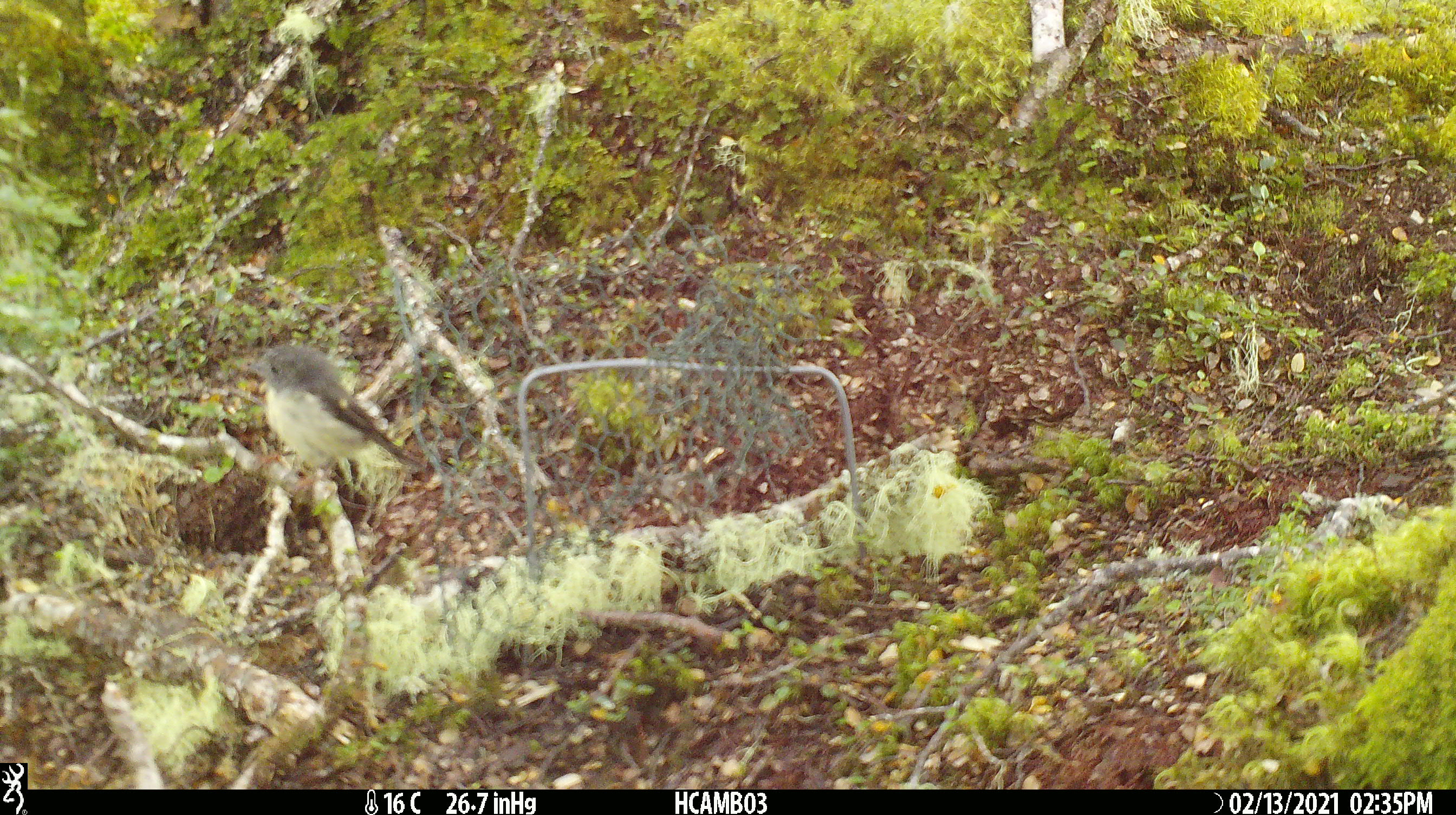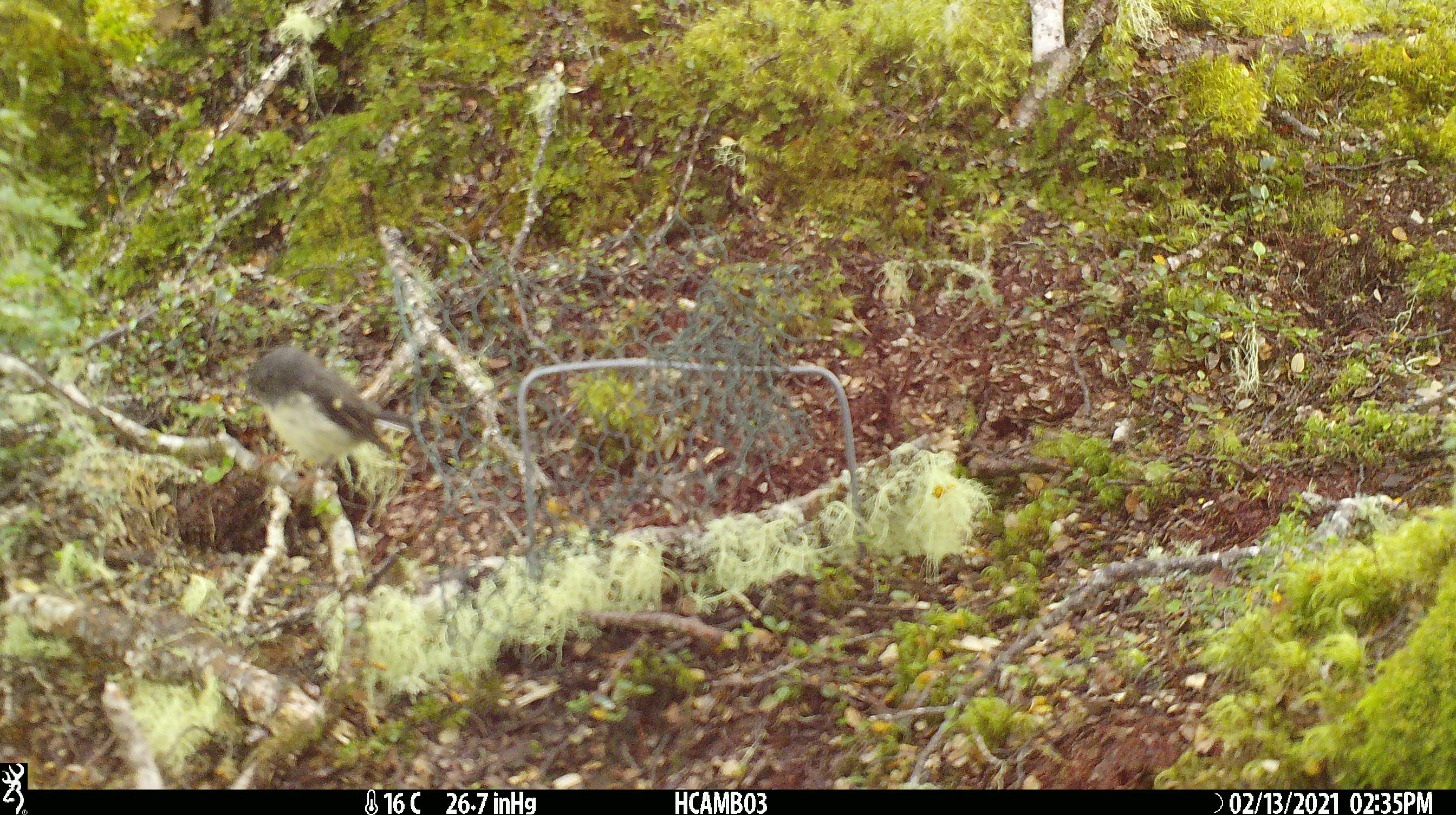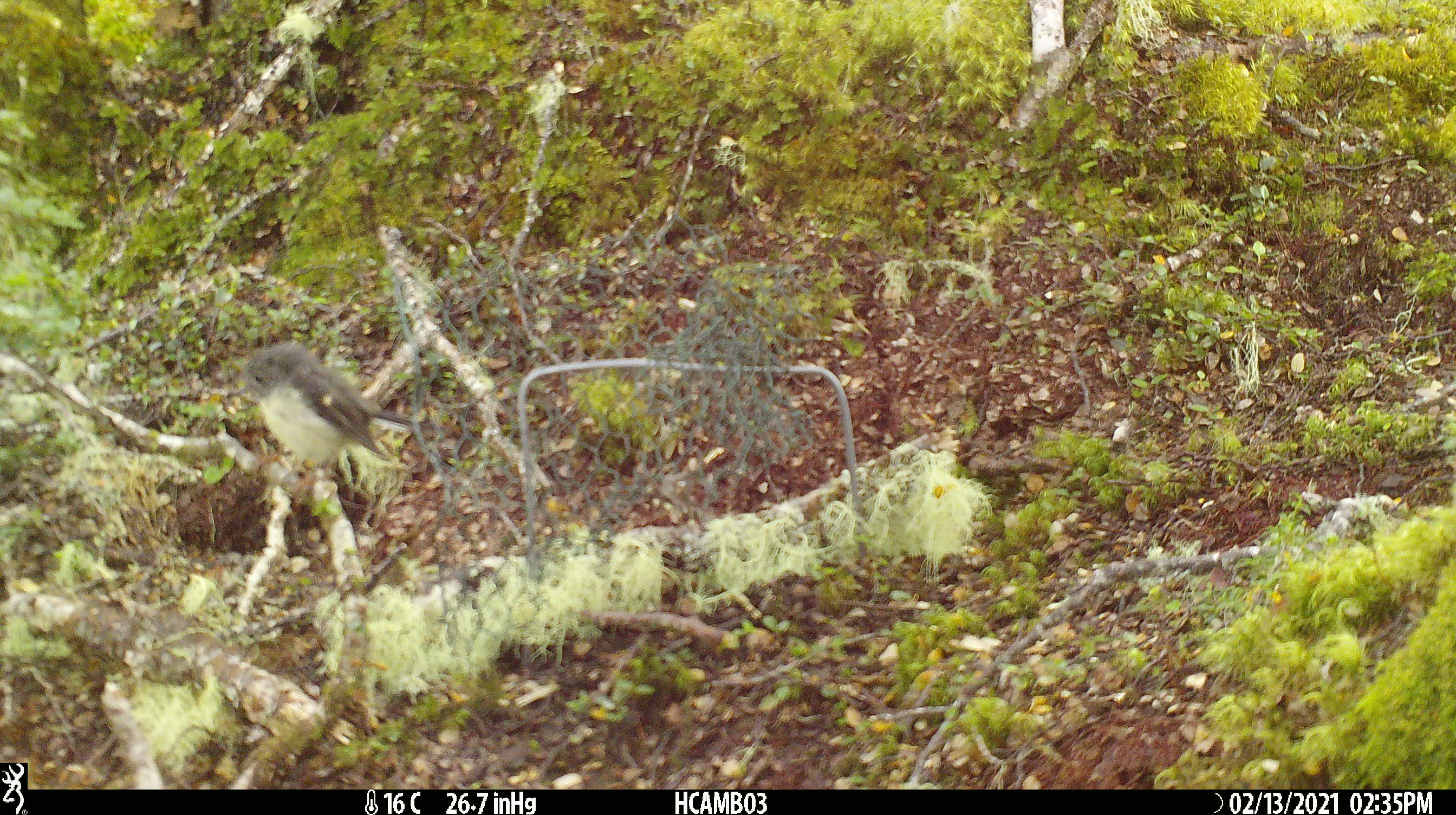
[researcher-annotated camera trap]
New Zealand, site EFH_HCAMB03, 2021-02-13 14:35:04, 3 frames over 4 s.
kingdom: Animalia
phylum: Chordata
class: Aves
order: Passeriformes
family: Petroicidae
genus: Petroica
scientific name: Petroica macrocephala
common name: tomtit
Tomtit (Petroica macrocephala).